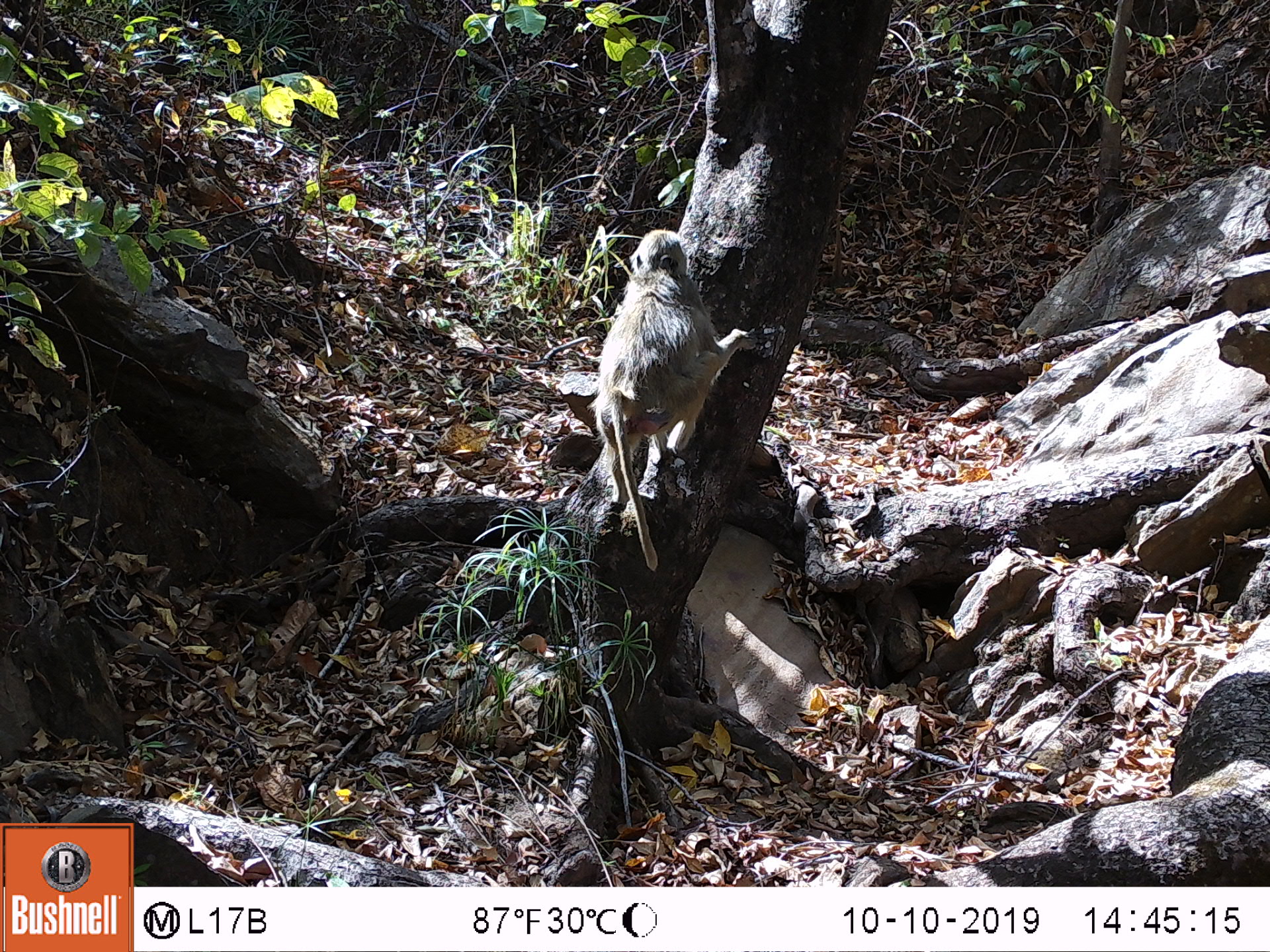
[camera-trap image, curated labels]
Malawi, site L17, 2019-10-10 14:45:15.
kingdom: Animalia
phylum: Chordata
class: Mammalia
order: Primates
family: Cercopithecidae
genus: Papio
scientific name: Papio cynocephalus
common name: yellow baboon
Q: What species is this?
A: Yellow baboon (Papio cynocephalus).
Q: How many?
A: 1.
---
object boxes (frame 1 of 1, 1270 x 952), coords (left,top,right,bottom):
yellow baboon: (583,227,755,567)